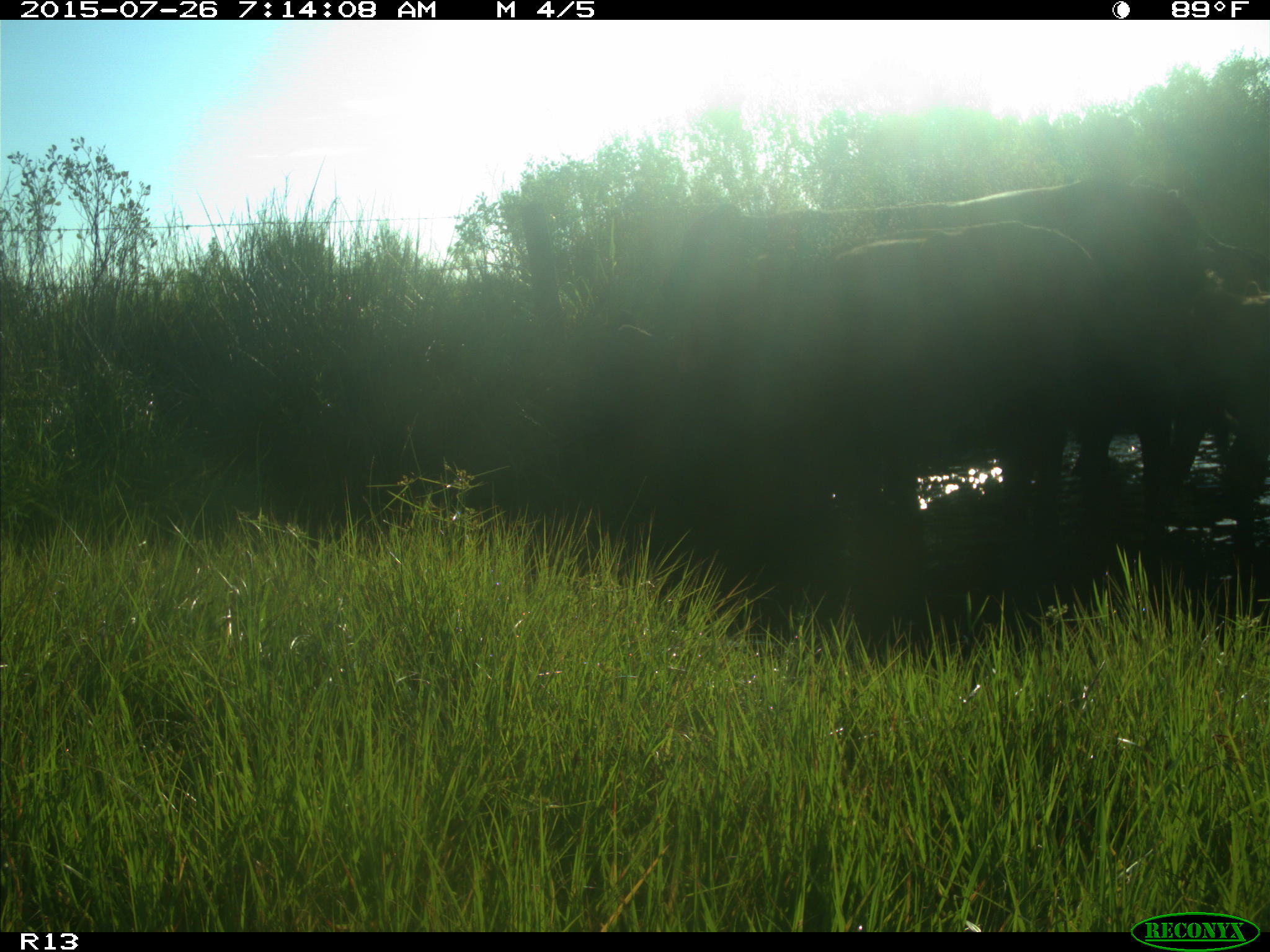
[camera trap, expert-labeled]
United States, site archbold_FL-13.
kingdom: Animalia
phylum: Chordata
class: Mammalia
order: Artiodactyla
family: Bovidae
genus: Bos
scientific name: Bos taurus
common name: domestic cow